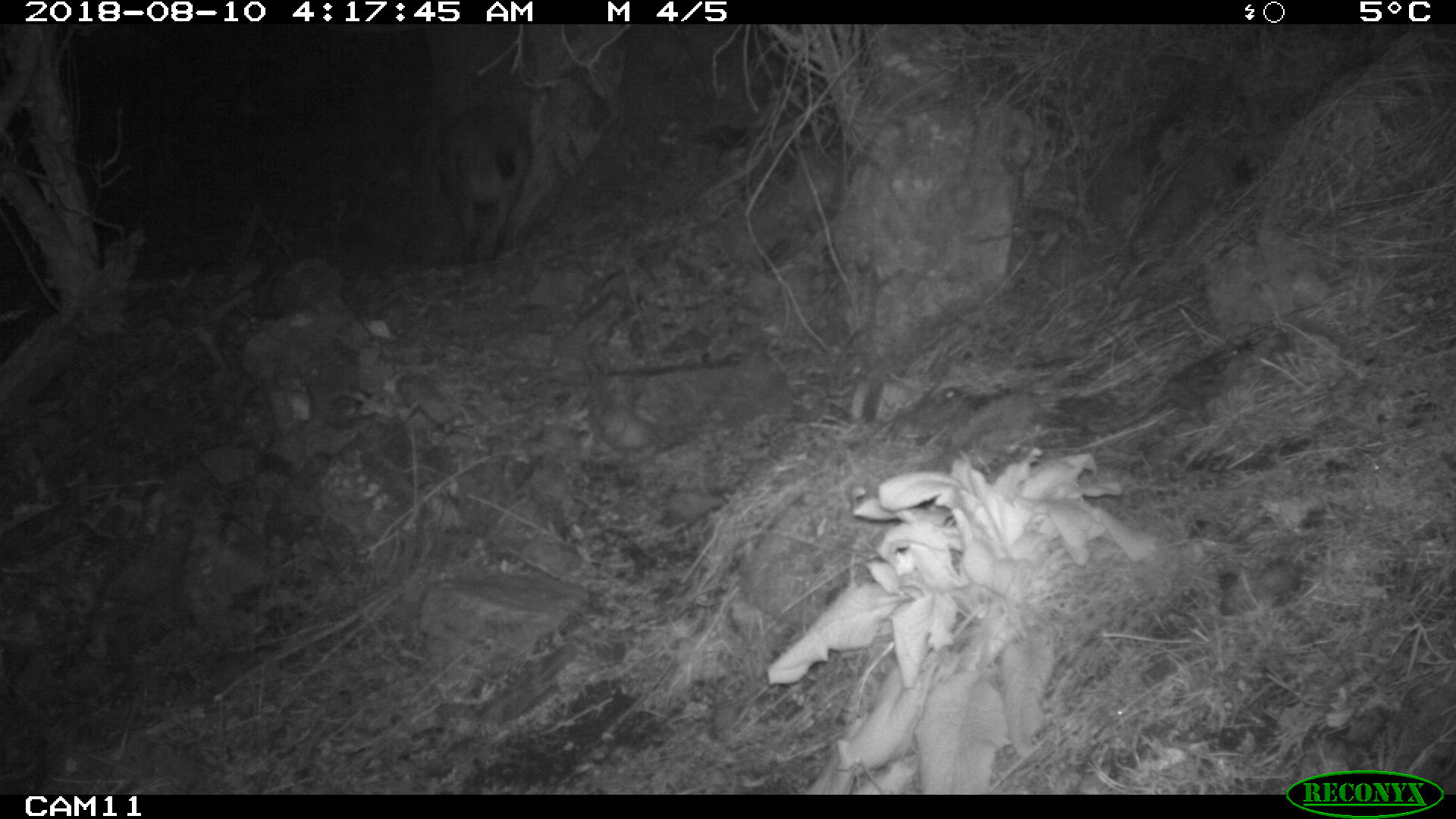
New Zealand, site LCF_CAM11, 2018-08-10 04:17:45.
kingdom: Animalia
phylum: Chordata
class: Mammalia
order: Diprotodontia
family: Macropodidae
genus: Notamacropus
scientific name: Notamacropus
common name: wallaby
Wallaby (Notamacropus).